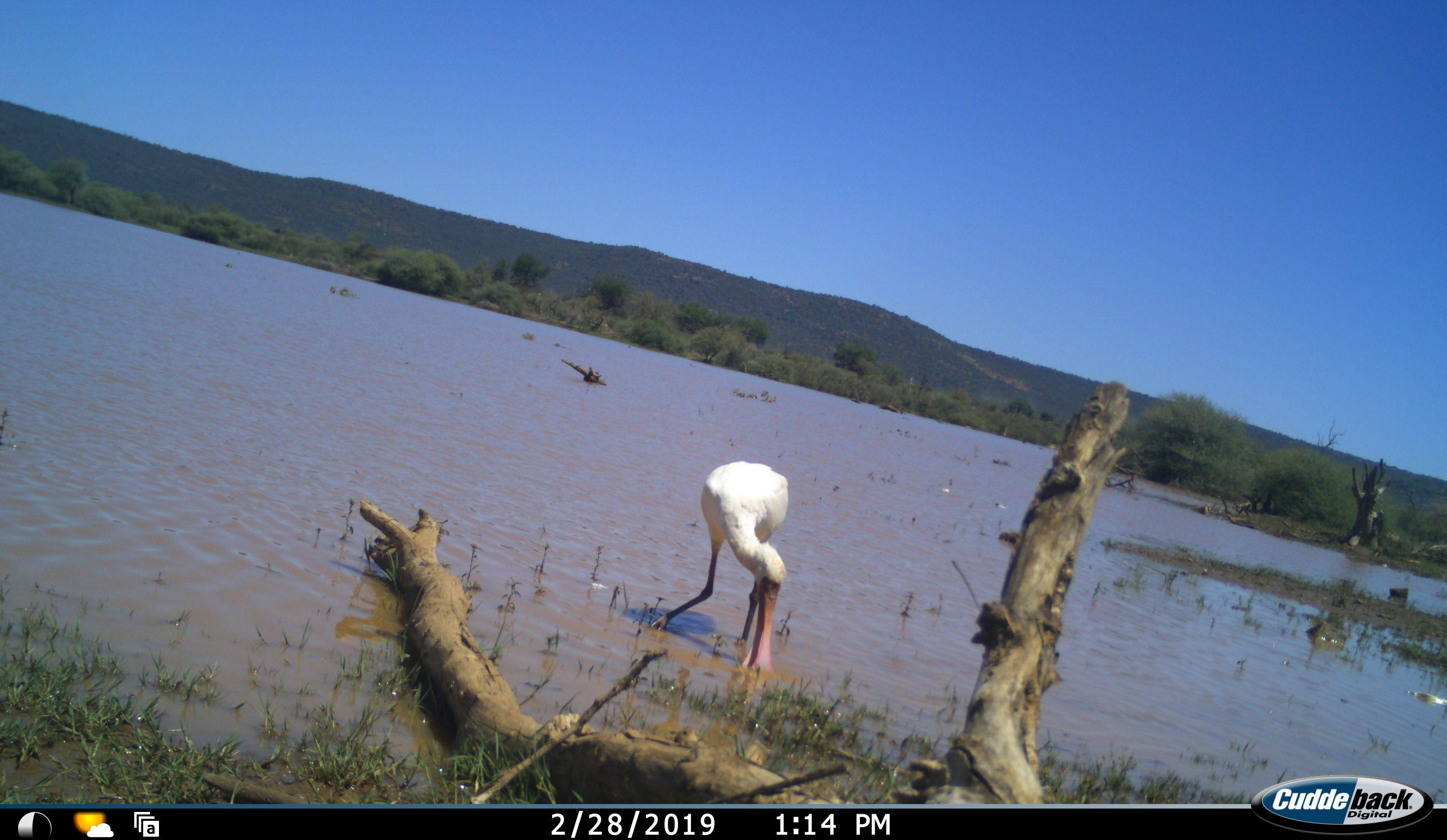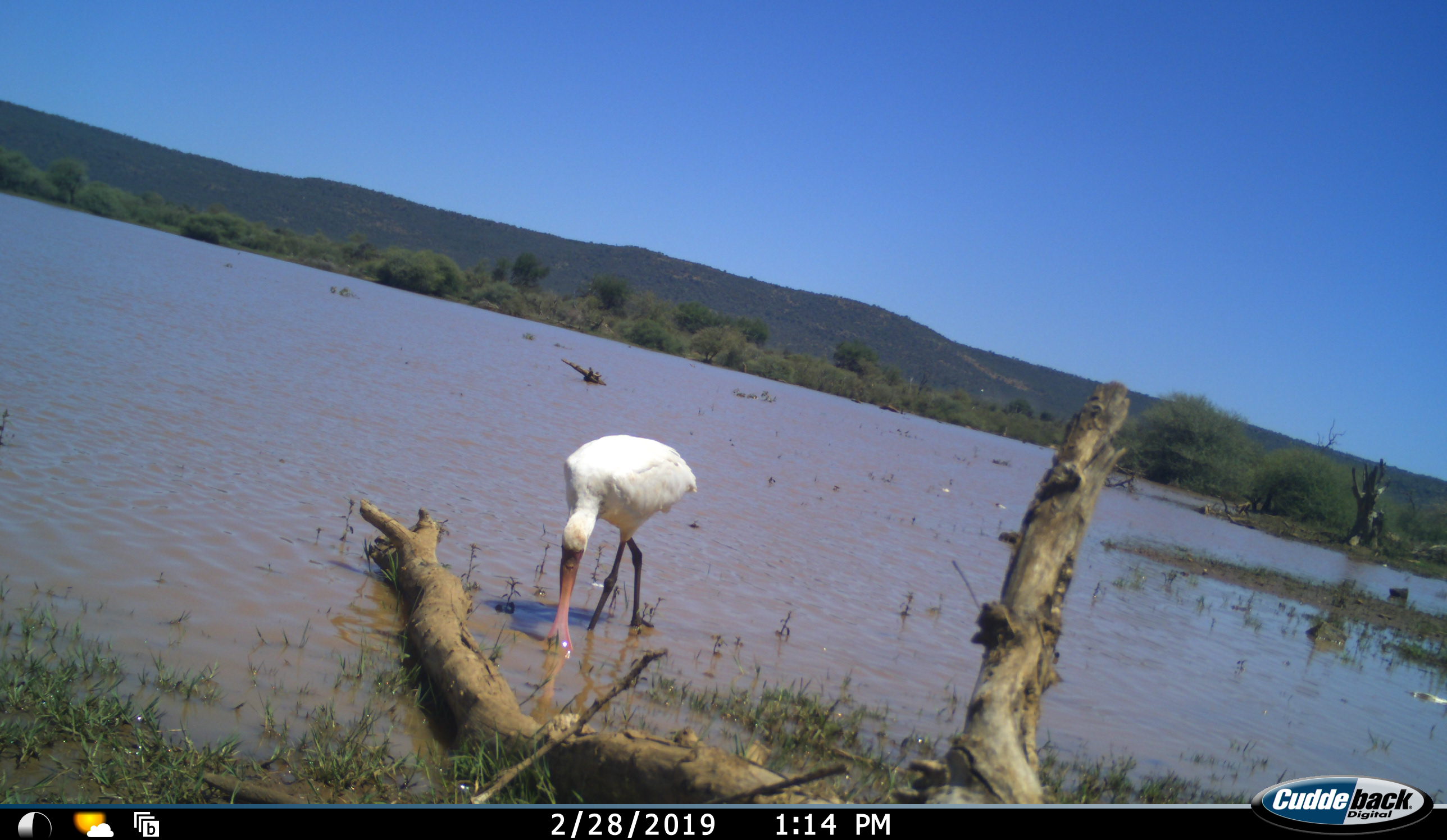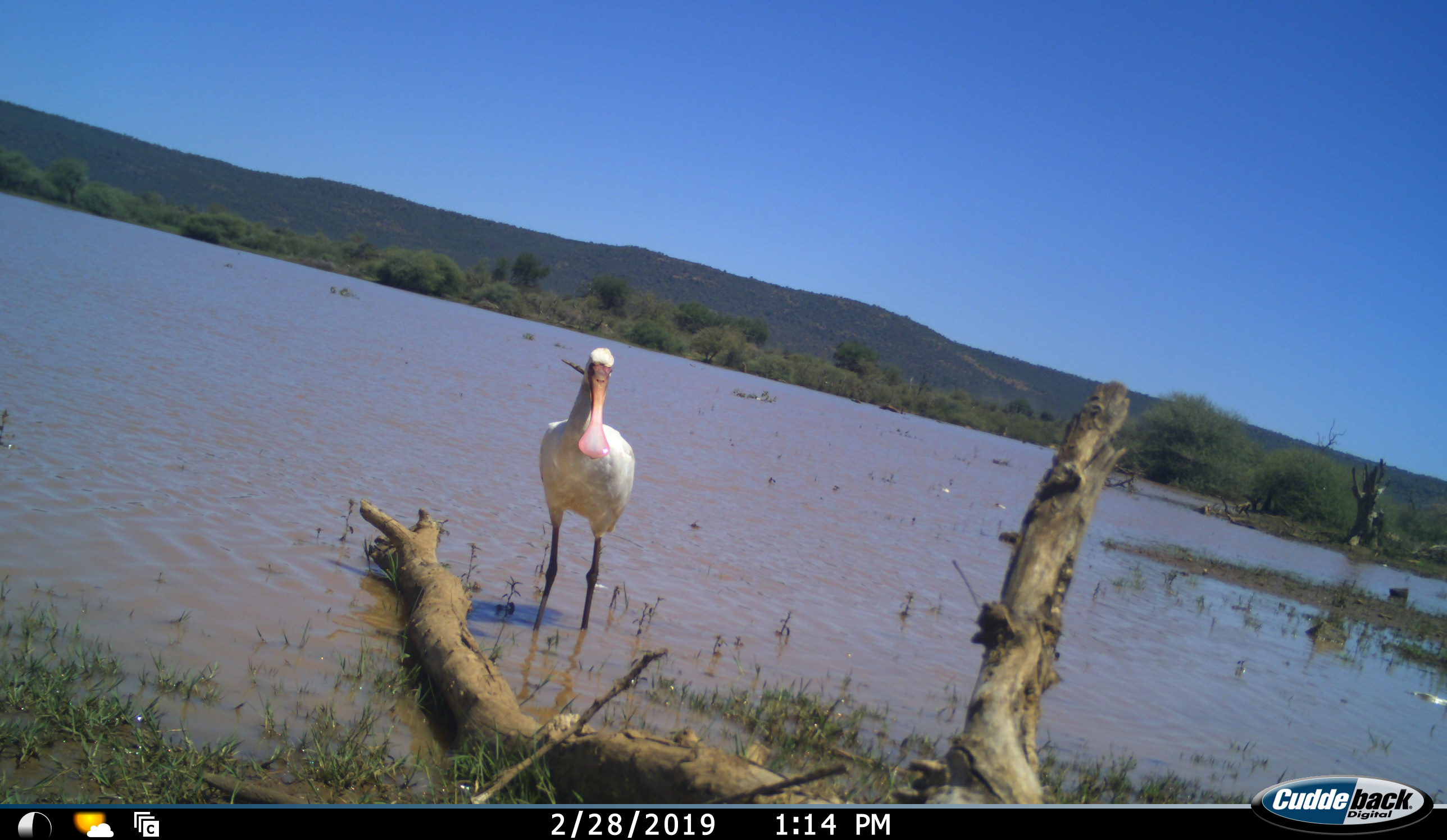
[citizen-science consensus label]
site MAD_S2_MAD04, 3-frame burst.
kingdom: Animalia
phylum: Chordata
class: Aves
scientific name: Aves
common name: bird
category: birdother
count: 1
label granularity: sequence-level